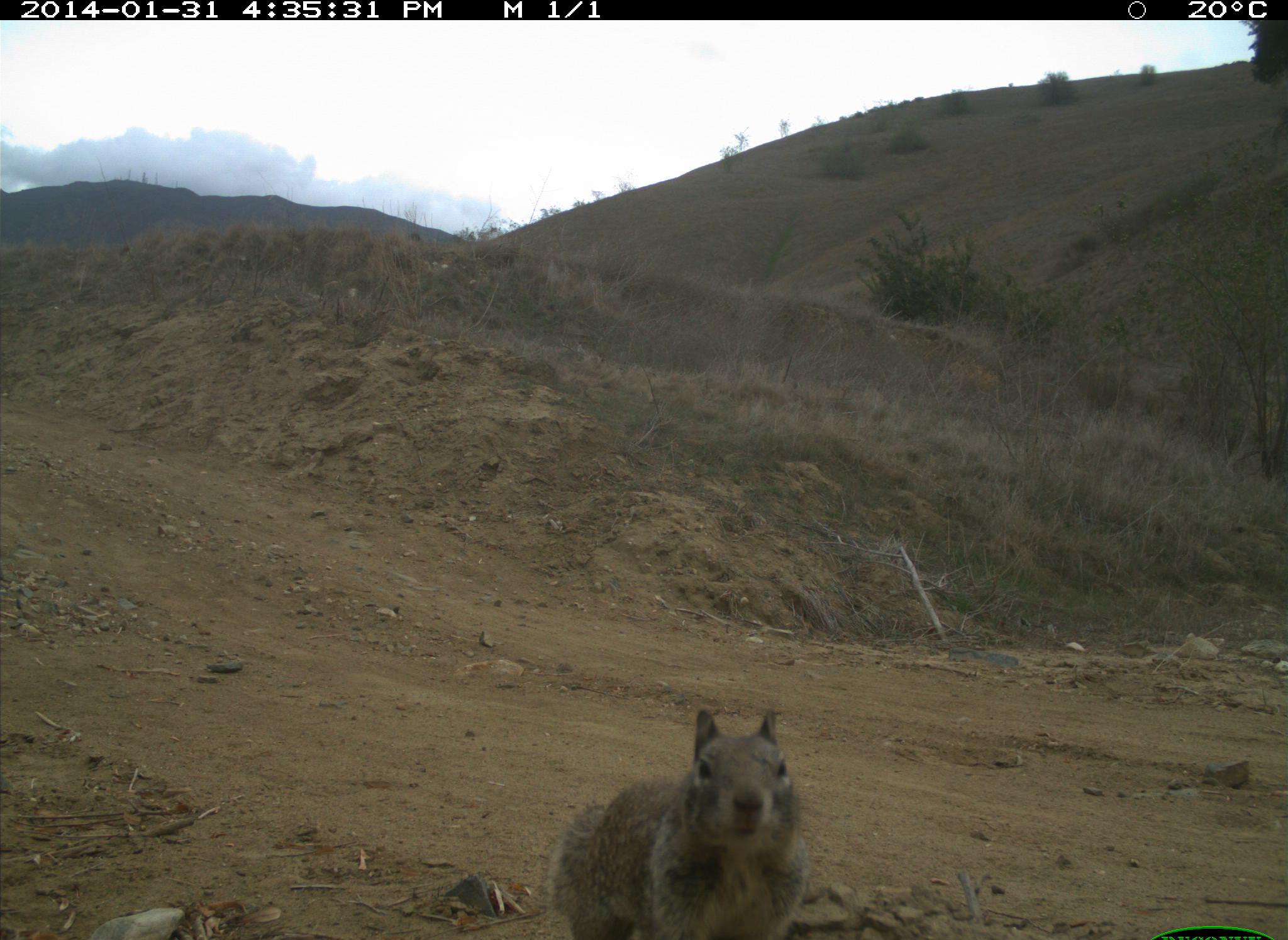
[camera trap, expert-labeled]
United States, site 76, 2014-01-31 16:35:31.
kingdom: Animalia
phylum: Chordata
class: Mammalia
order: Rodentia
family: Sciuridae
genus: Sciurus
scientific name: Sciurus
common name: squirrel